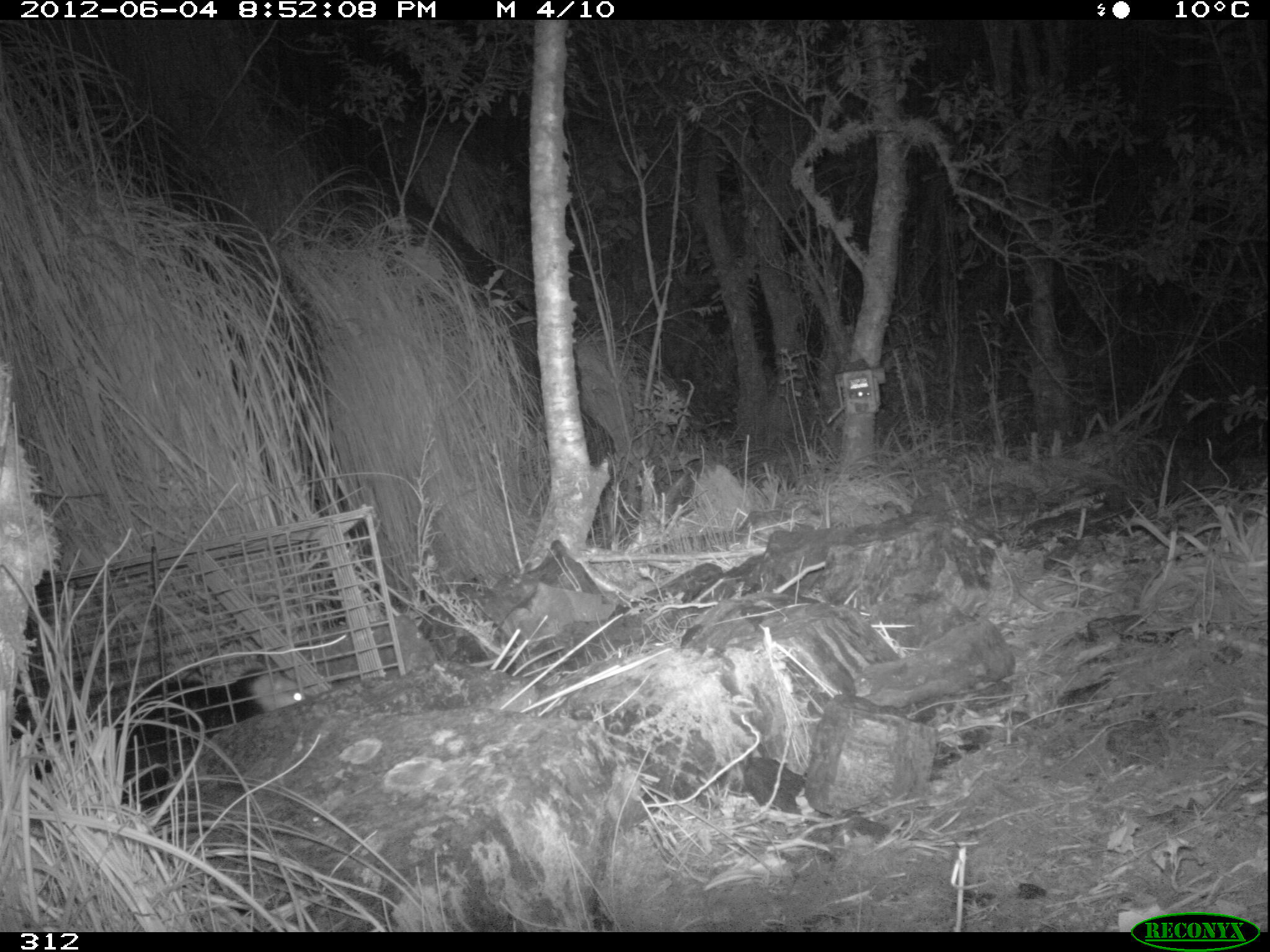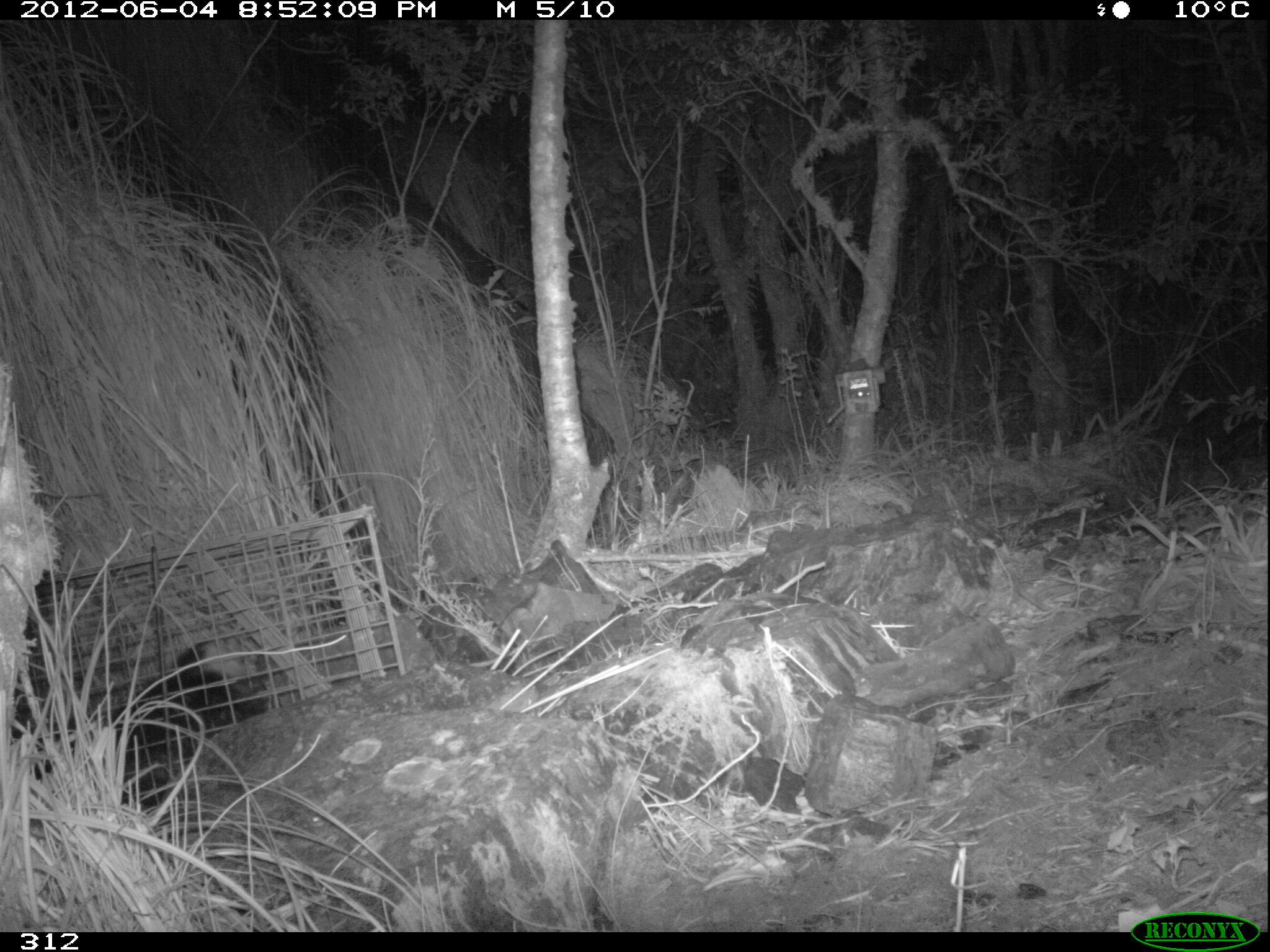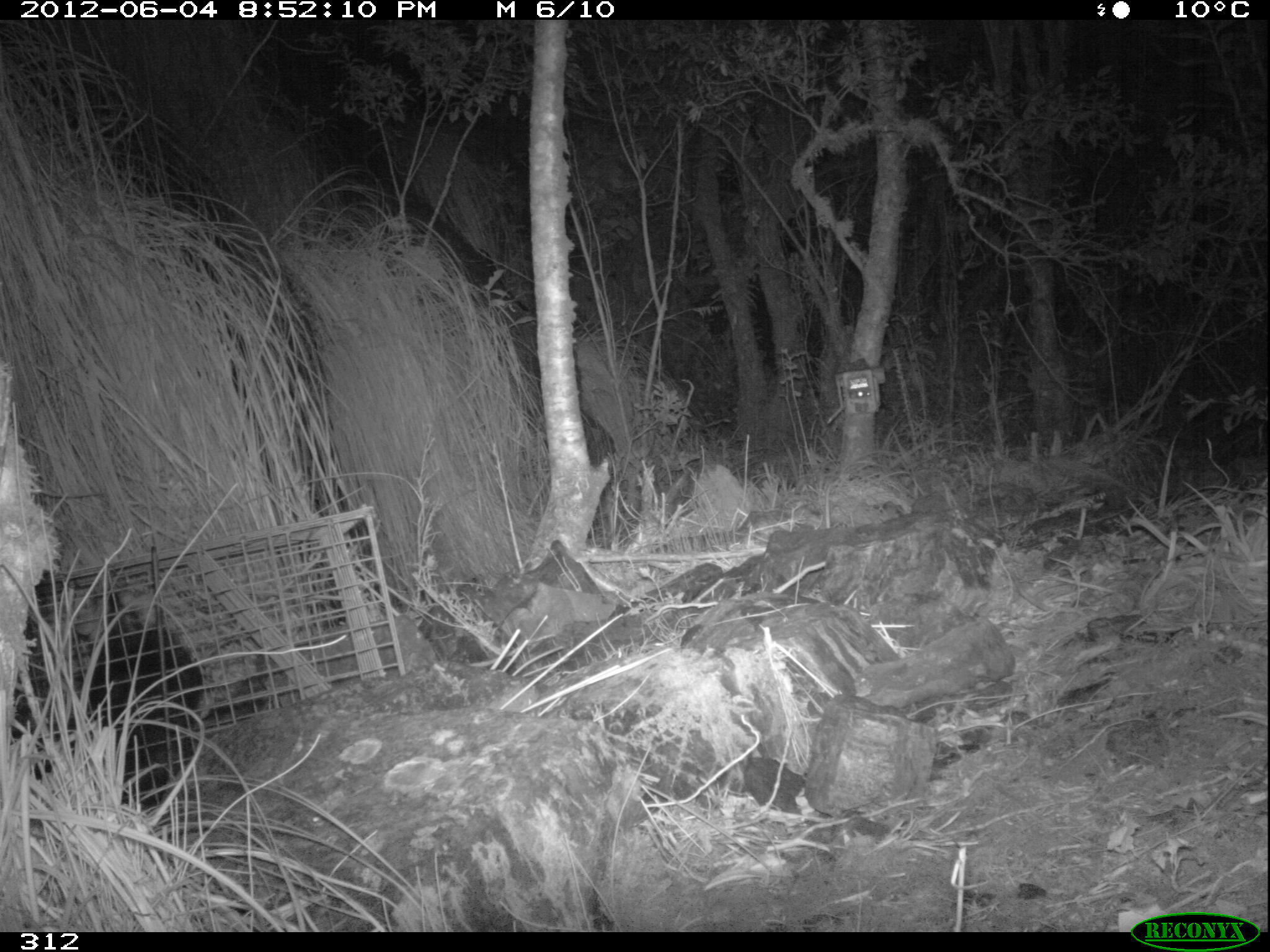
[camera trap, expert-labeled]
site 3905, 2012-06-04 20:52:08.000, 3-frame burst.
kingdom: Animalia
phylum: Chordata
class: Mammalia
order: Didelphimorphia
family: Didelphidae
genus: Didelphis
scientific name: Didelphis pernigra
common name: andean white-eared opossum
Didelphis pernigra (andean white-eared opossum).